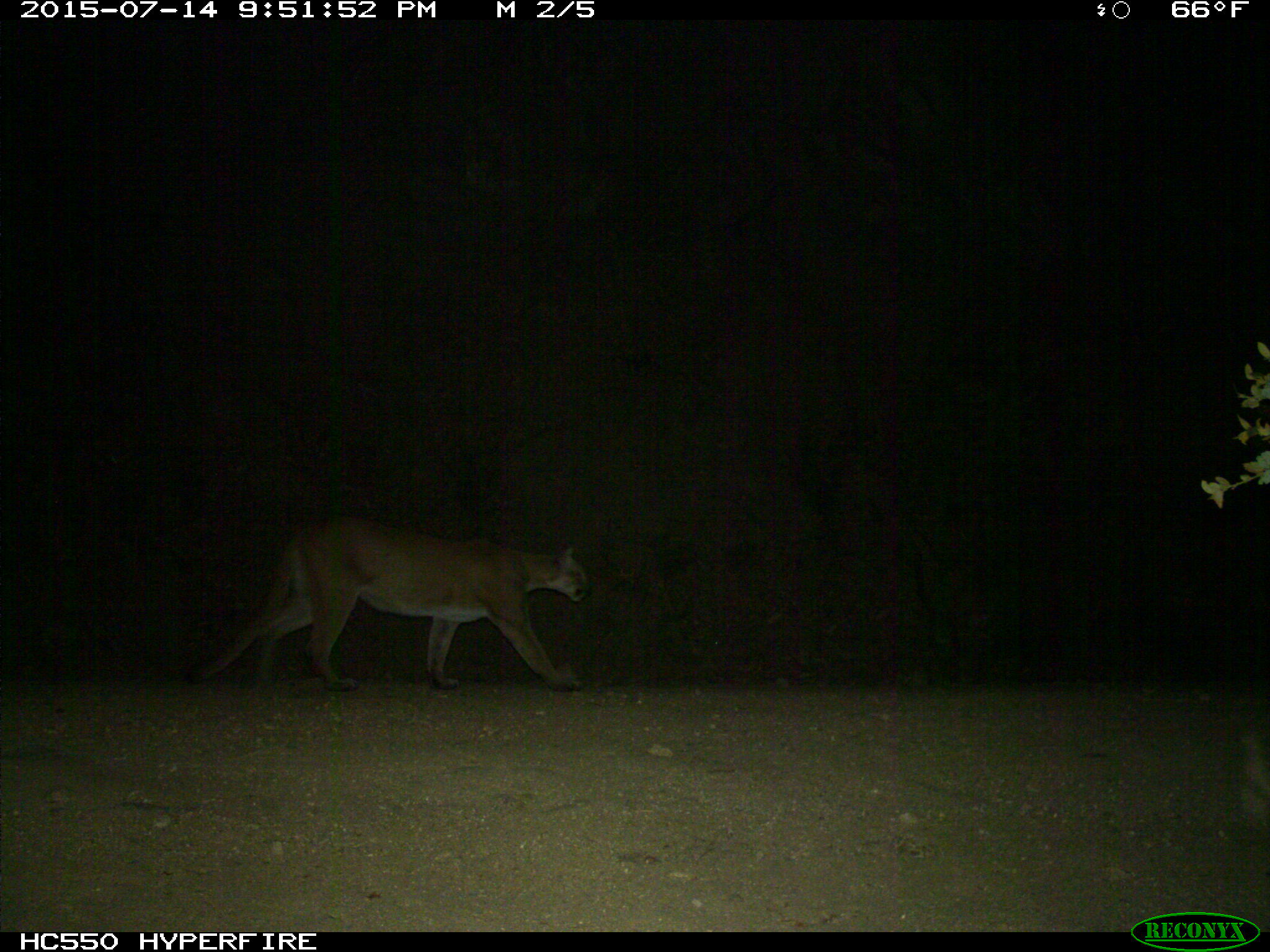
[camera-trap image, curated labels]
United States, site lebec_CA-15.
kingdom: Animalia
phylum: Chordata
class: Mammalia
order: Carnivora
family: Felidae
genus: Puma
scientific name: Puma concolor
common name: mountain lion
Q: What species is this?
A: Puma concolor (mountain lion).